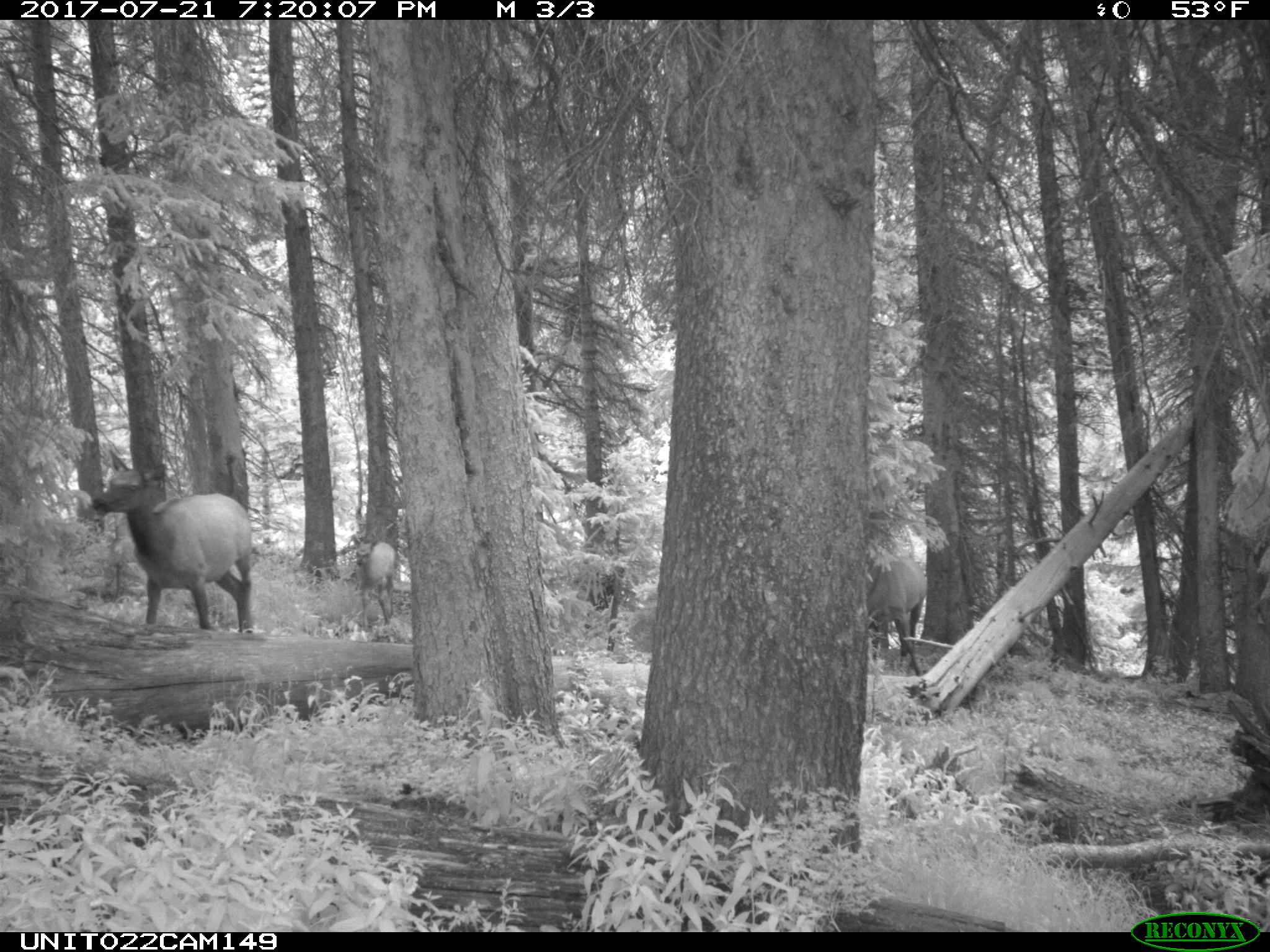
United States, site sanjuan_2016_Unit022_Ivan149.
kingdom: Animalia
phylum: Chordata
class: Mammalia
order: Artiodactyla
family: Cervidae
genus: Cervus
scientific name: Cervus elaphus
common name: red deer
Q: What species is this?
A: Cervus elaphus (red deer).